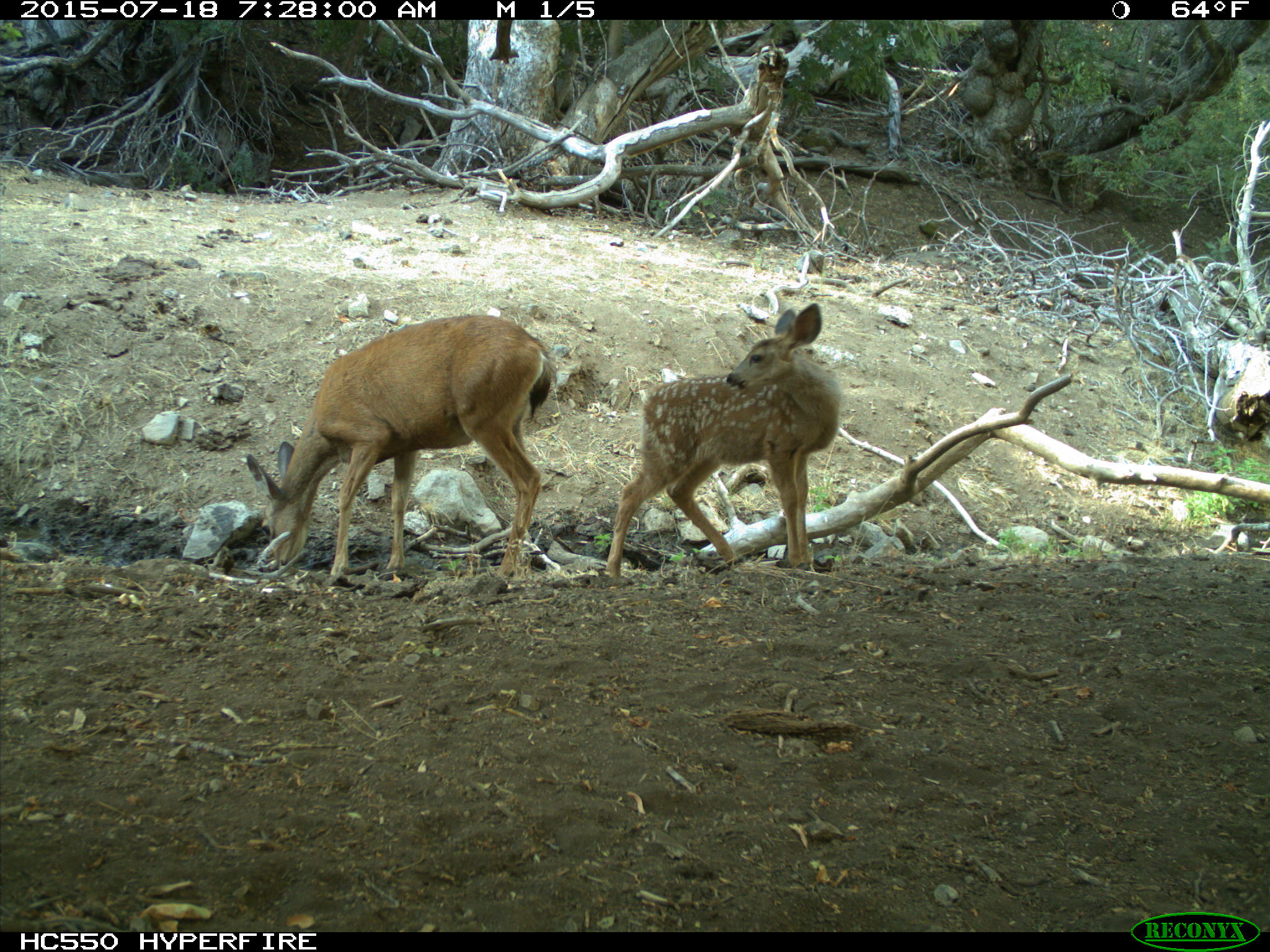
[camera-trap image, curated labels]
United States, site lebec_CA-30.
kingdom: Animalia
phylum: Chordata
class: Mammalia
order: Artiodactyla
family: Cervidae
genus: Odocoileus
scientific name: Odocoileus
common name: deer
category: unidentified deer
Unidentified deer (deer) (Odocoileus).